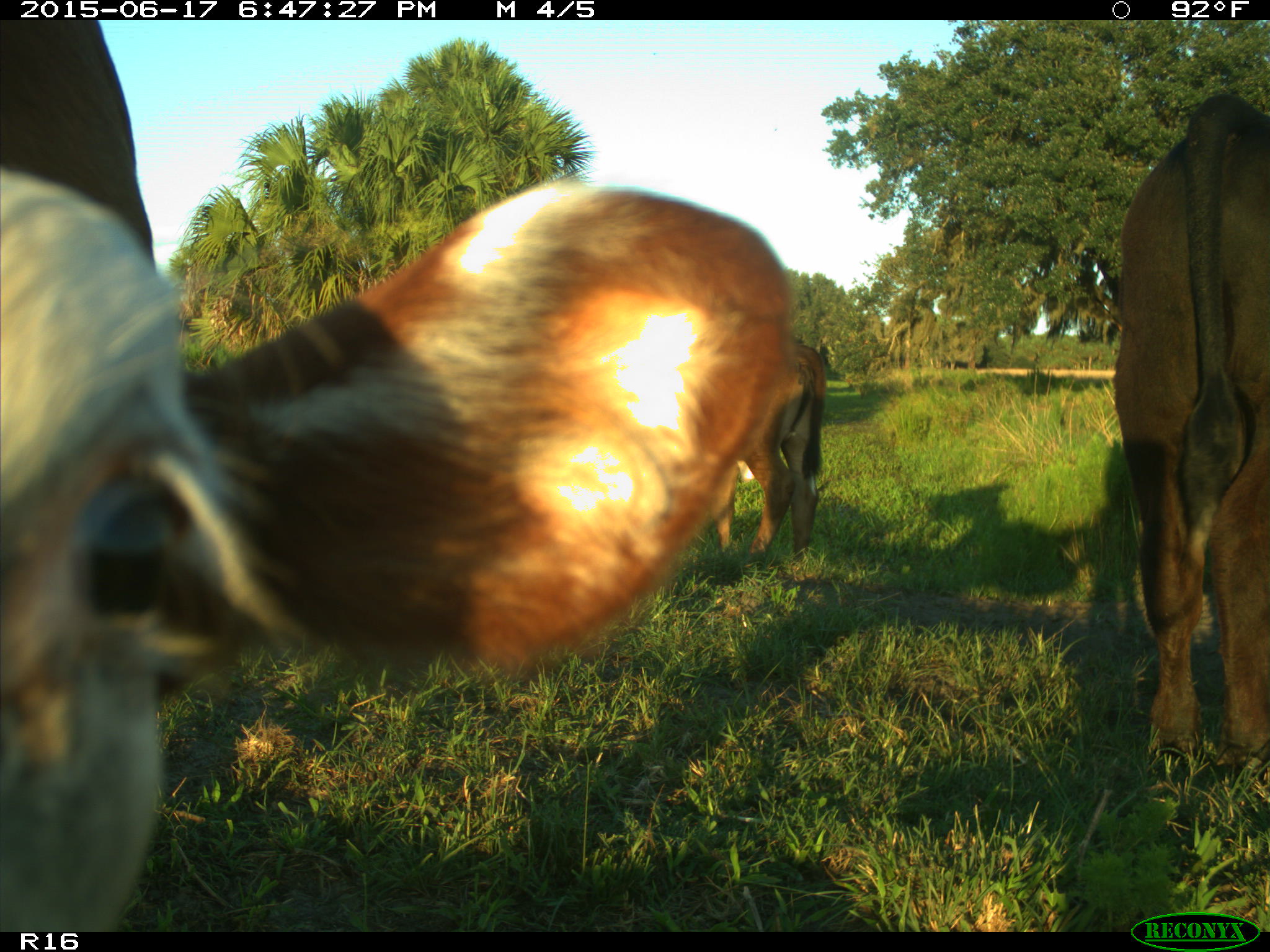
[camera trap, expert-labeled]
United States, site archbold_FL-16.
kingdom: Animalia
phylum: Chordata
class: Mammalia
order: Artiodactyla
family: Bovidae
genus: Bos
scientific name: Bos taurus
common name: domestic cow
Bos taurus (domestic cow).